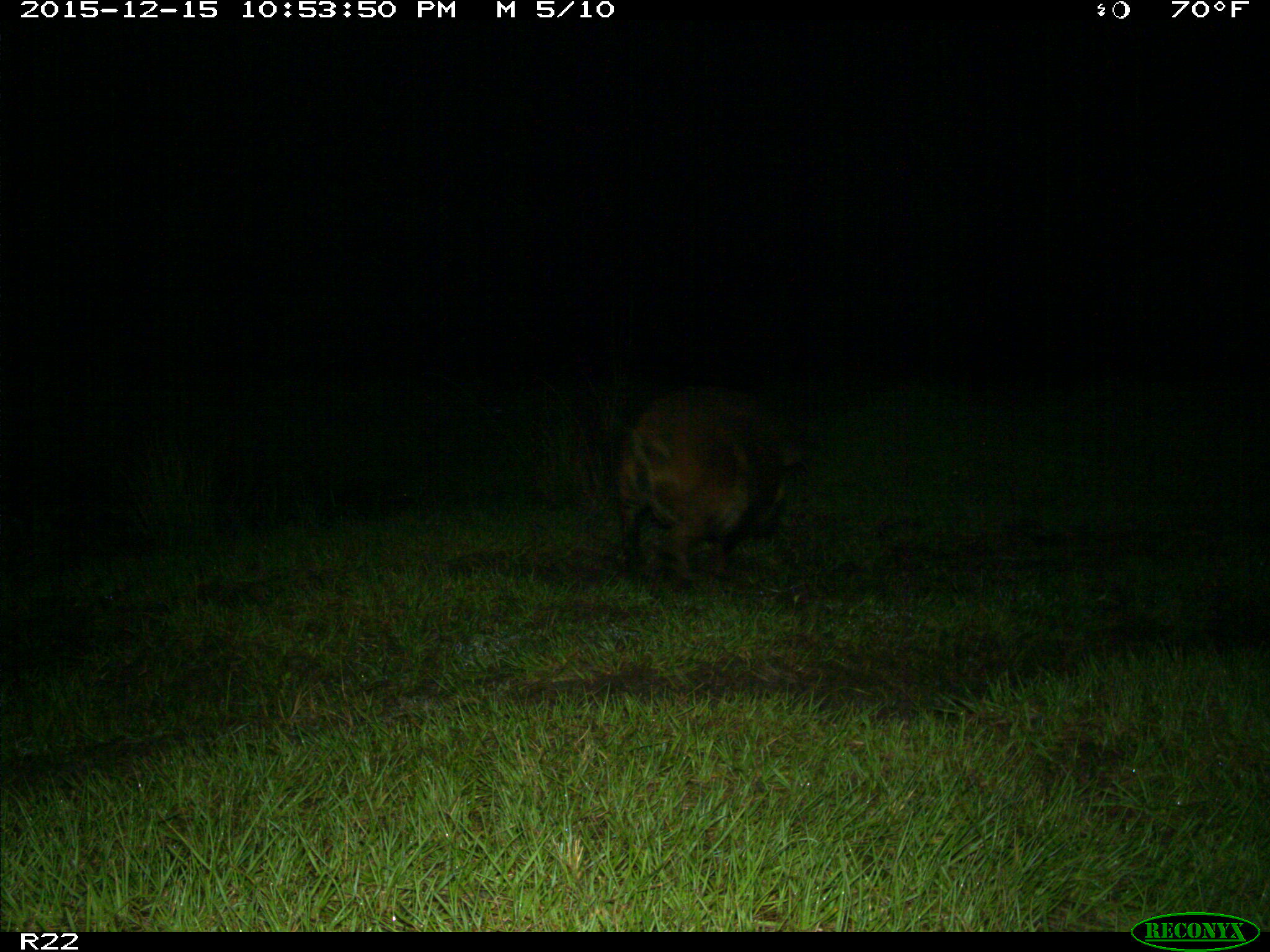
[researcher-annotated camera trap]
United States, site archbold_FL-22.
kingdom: Animalia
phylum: Chordata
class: Mammalia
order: Artiodactyla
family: Suidae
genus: Sus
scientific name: Sus scrofa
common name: wild boar